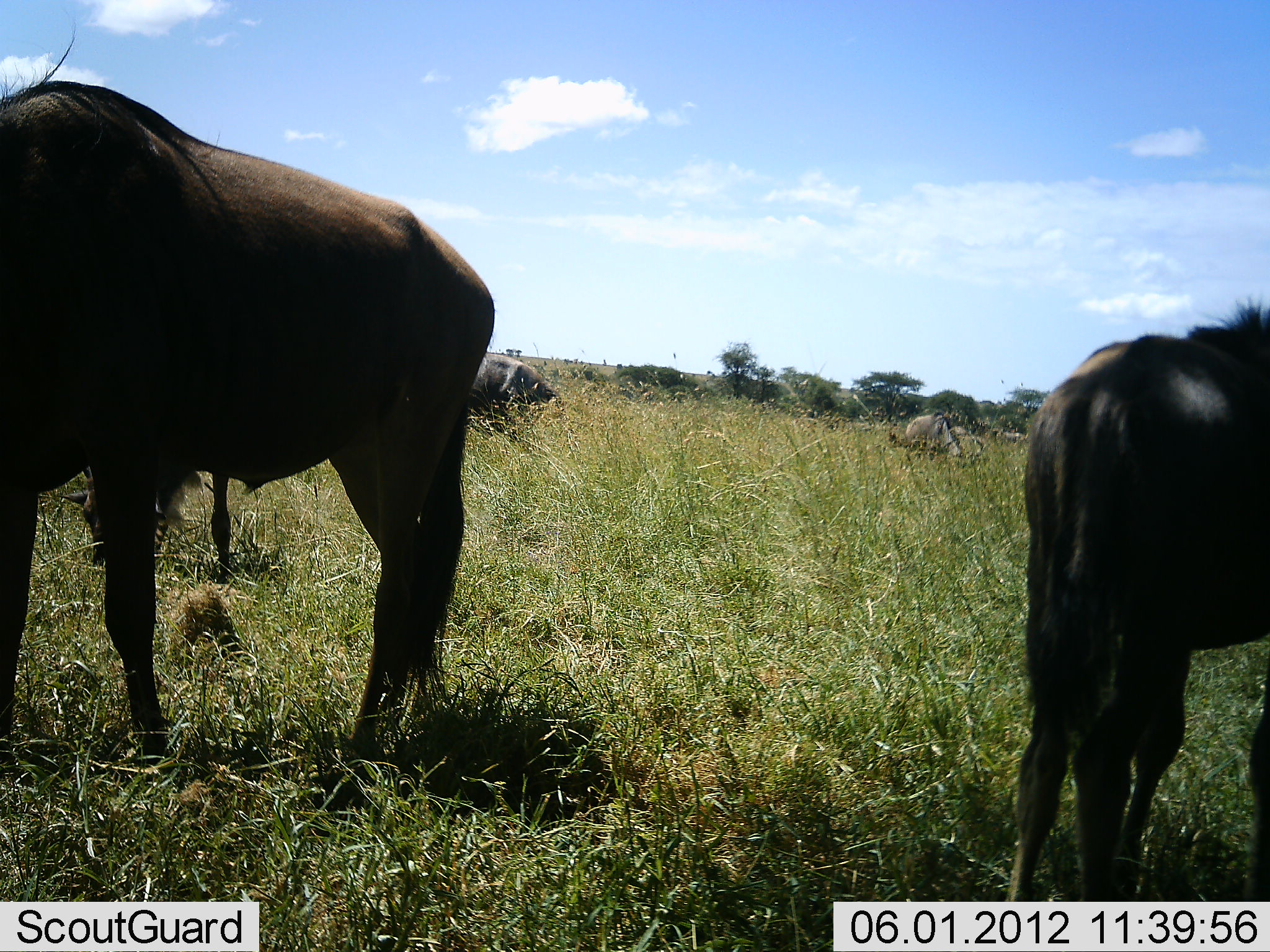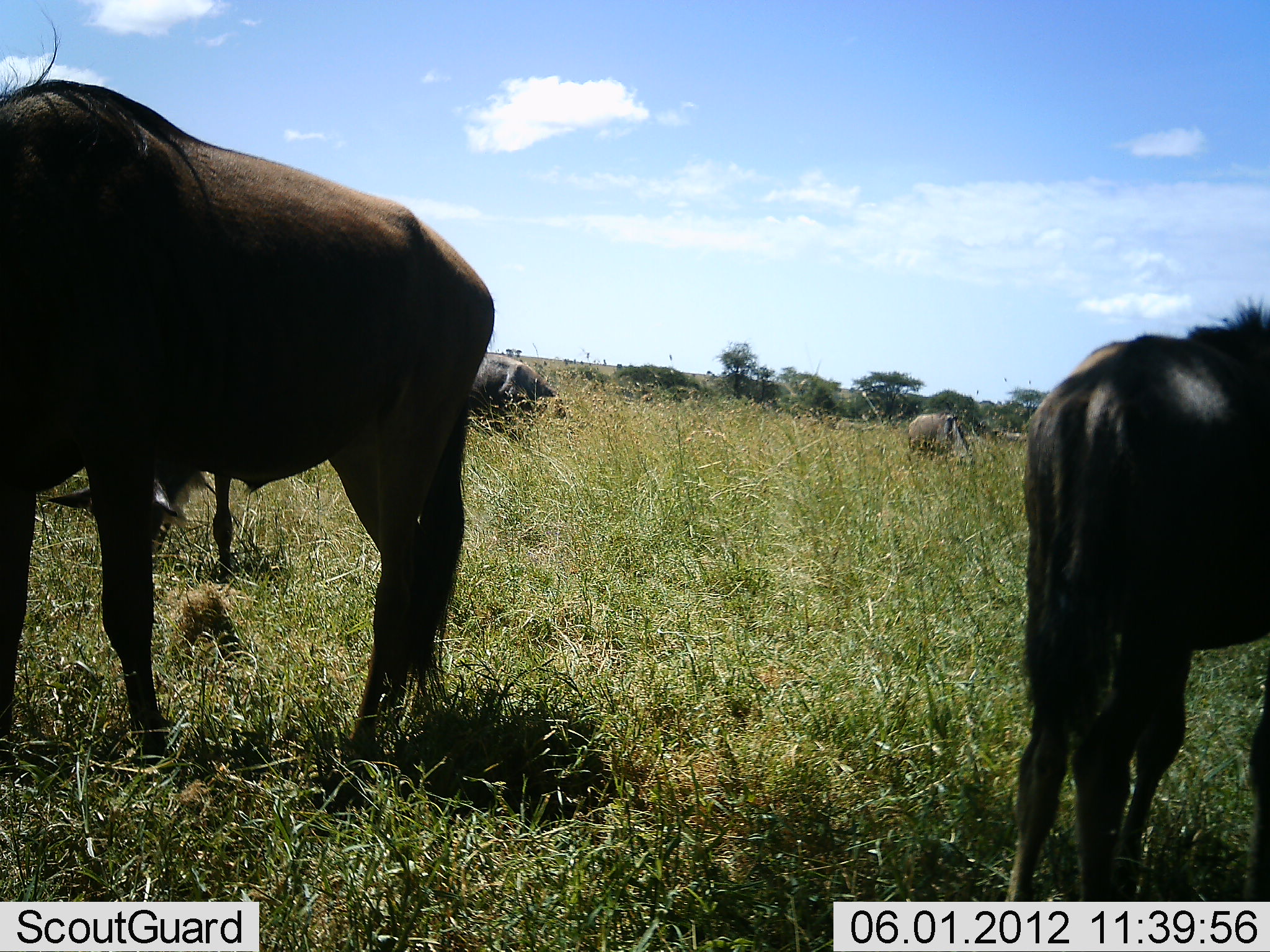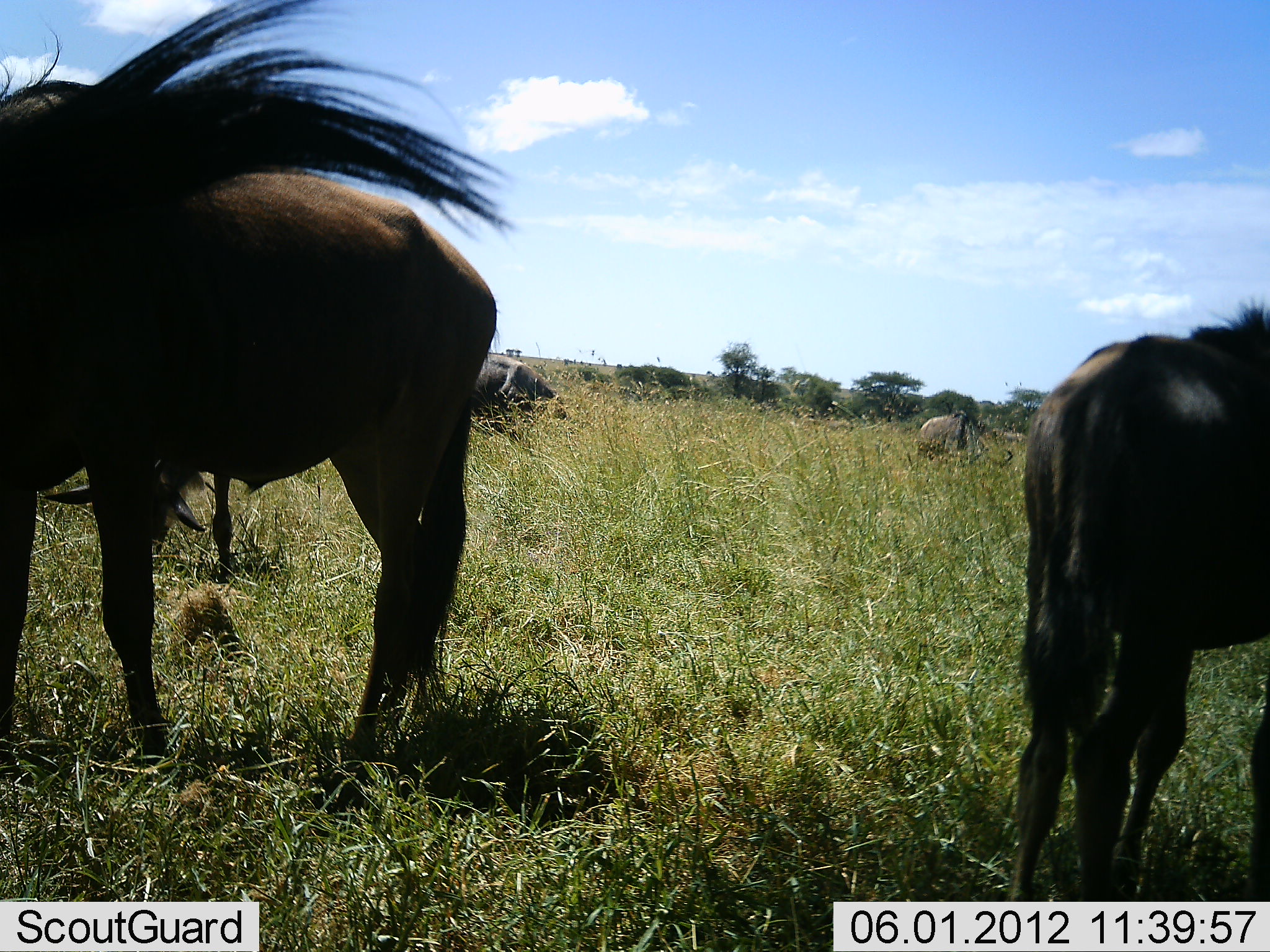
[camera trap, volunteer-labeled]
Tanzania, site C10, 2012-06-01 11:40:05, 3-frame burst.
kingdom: Animalia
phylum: Chordata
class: Mammalia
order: Artiodactyla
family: Bovidae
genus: Connochaetes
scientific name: Connochaetes taurinus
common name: blue wildebeest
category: wildebeest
Wildebeest (blue wildebeest) (Connochaetes taurinus), count 5. Behavior (volunteer vote fractions): standing 70%, resting 20%, moving 10%, interacting 0%. Young present (vote fraction): 0%. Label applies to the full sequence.